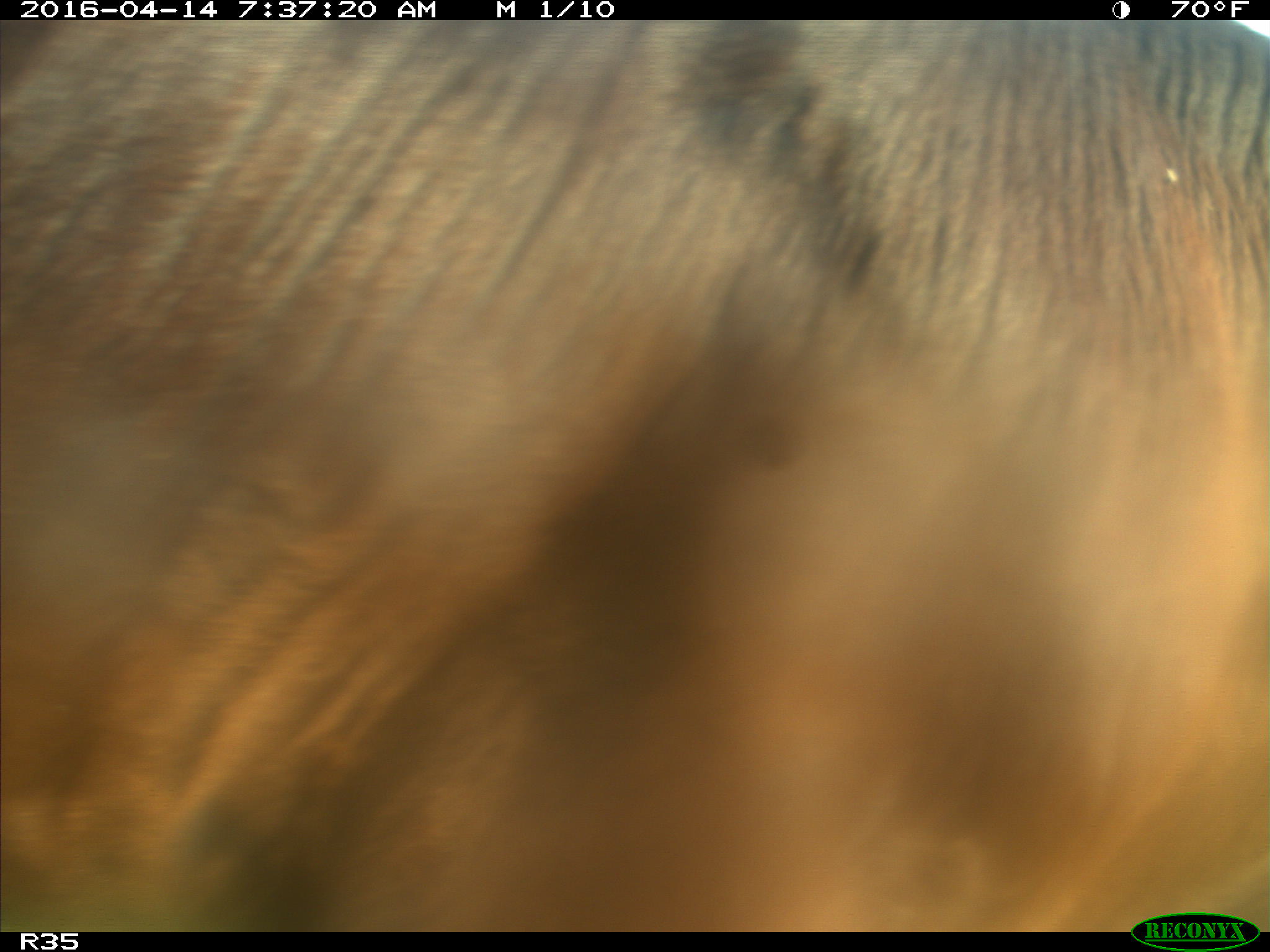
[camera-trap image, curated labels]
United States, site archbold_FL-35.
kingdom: Animalia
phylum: Chordata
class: Mammalia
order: Artiodactyla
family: Bovidae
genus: Bos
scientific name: Bos taurus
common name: domestic cow